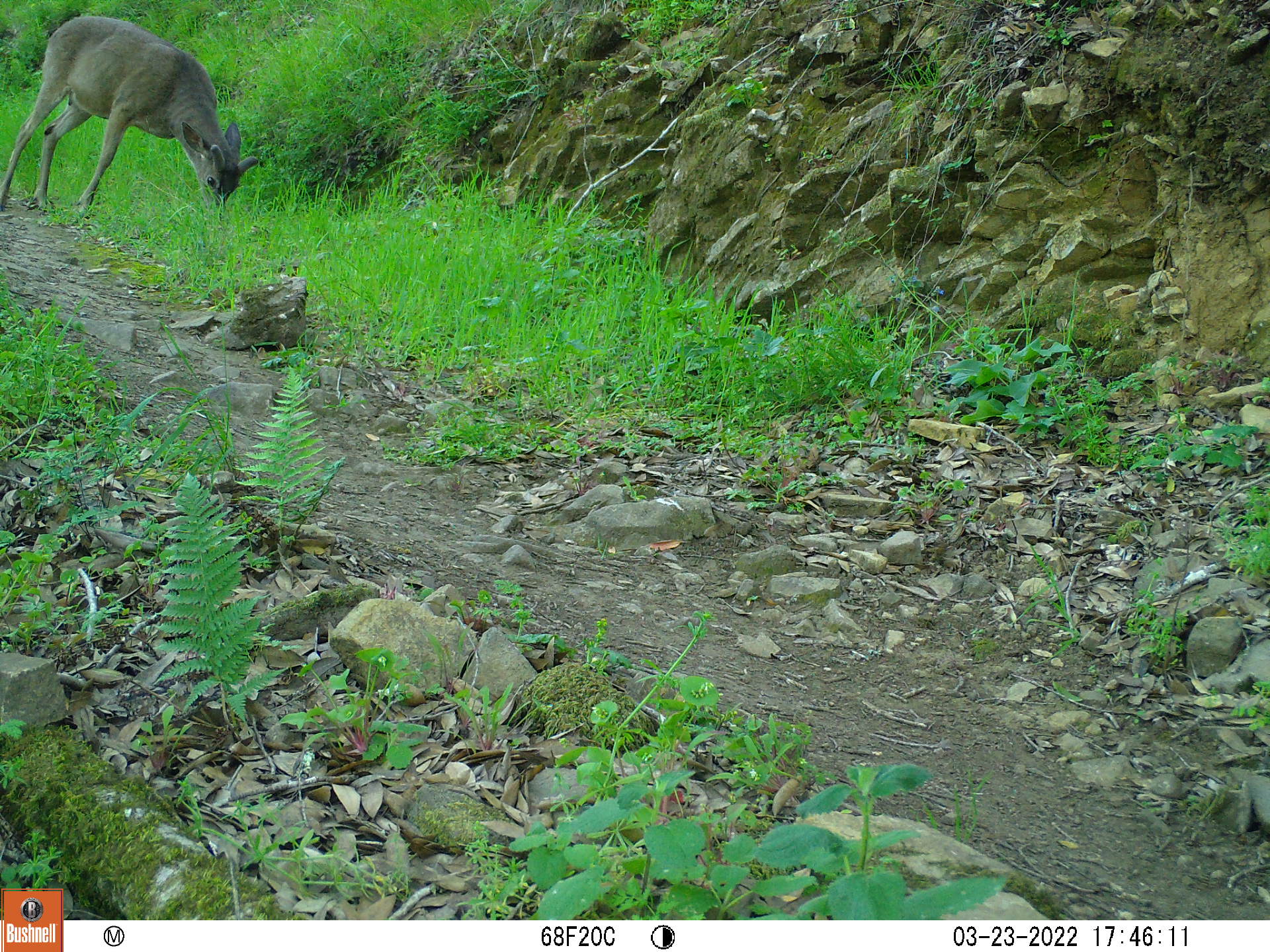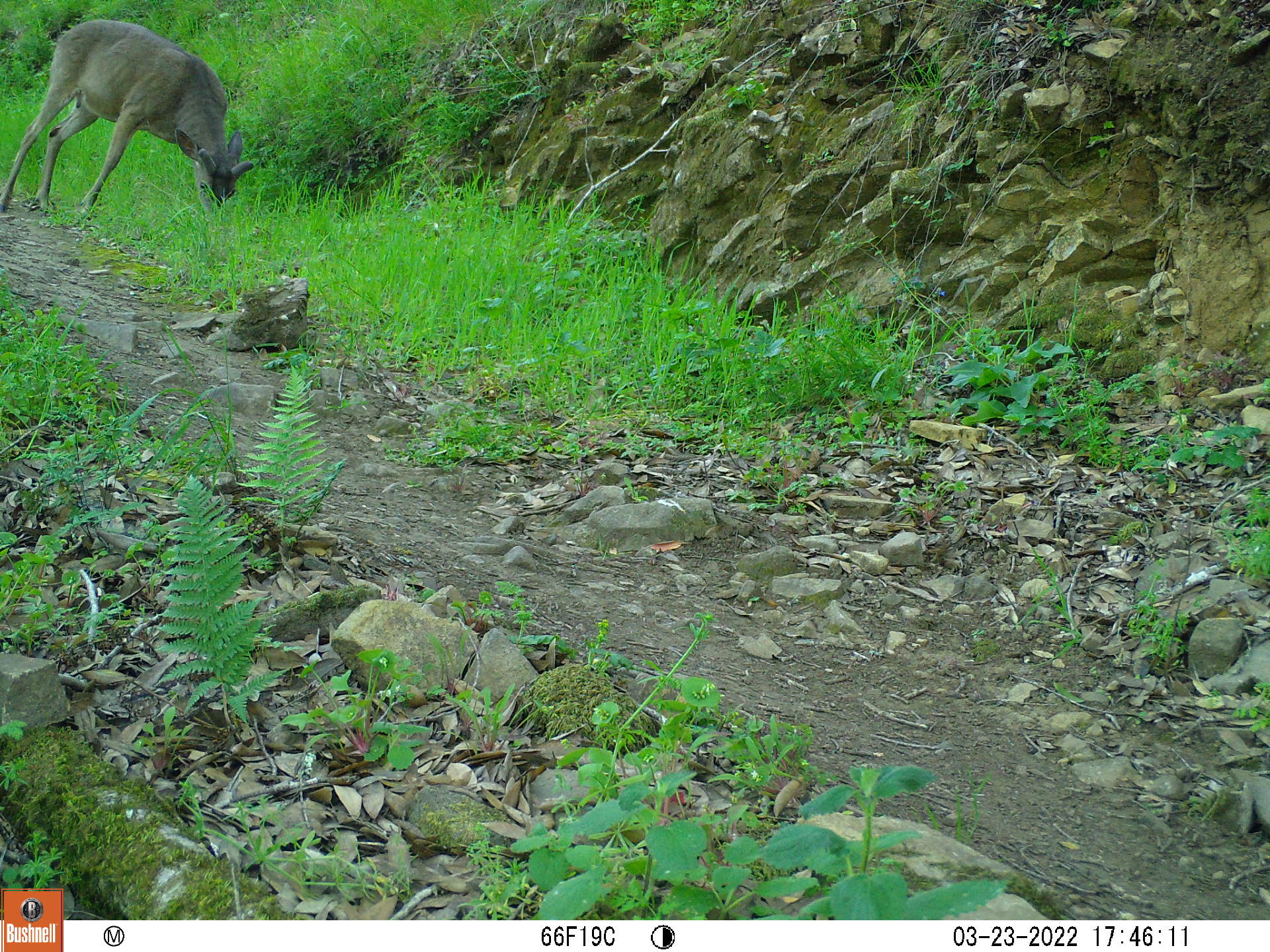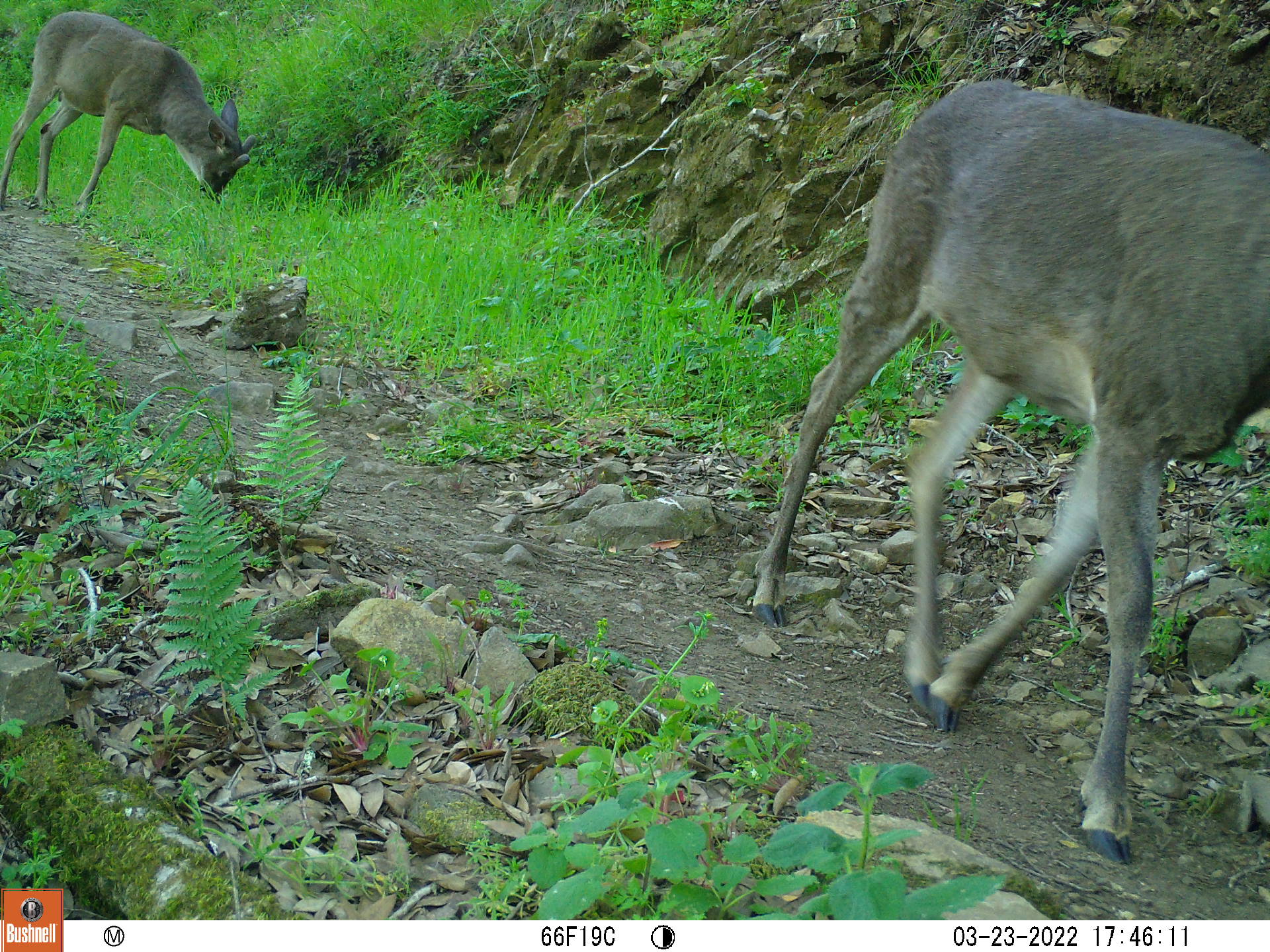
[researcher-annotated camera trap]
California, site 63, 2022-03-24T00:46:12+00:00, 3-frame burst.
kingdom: Animalia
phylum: Chordata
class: Mammalia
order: Artiodactyla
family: Cervidae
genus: Odocoileus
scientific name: Odocoileus hemionus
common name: mule deer